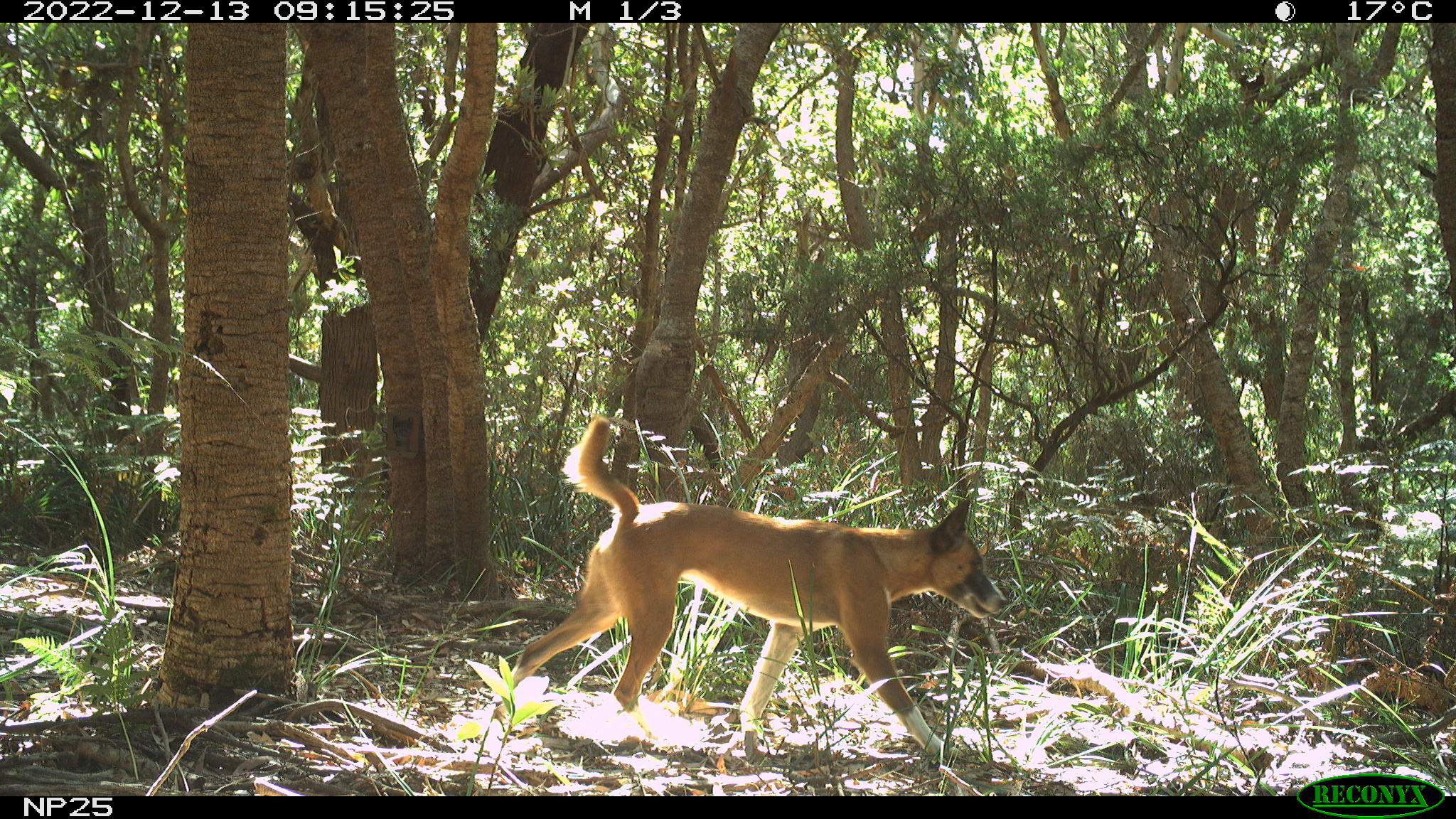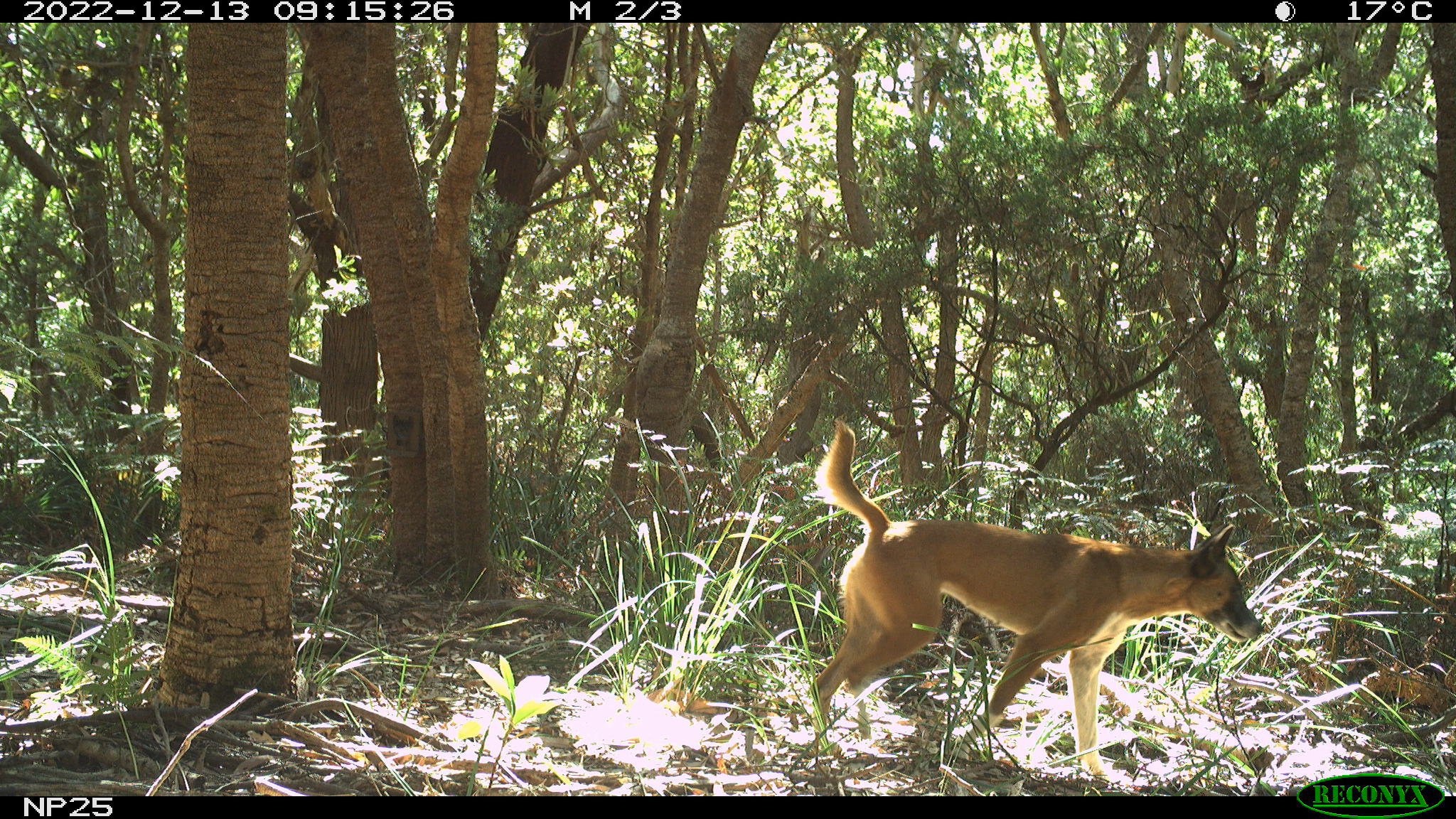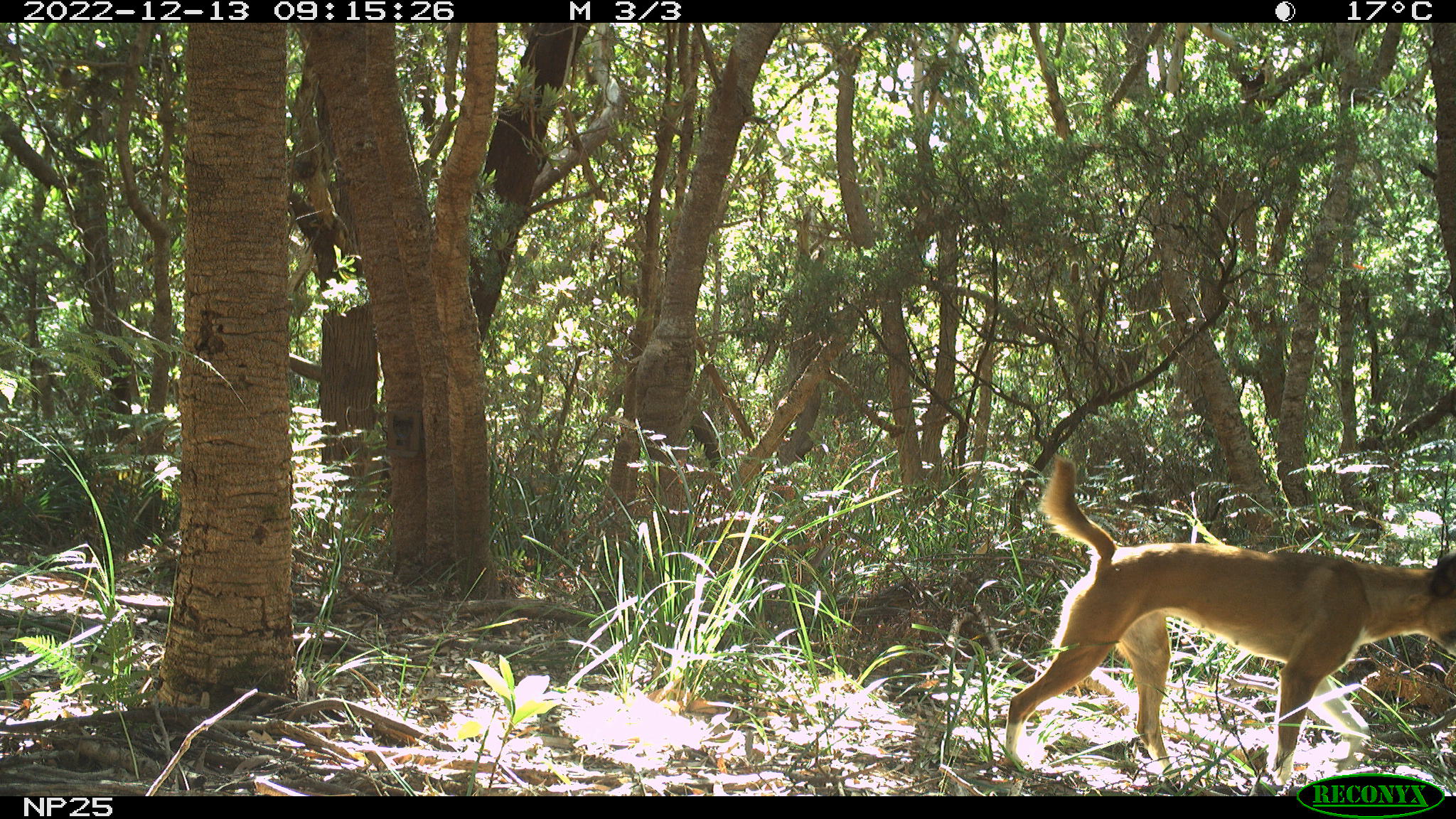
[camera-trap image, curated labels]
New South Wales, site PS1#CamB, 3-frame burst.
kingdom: Animalia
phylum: Chordata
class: Mammalia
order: Carnivora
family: Canidae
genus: Canis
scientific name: Canis familiaris dingo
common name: dingo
Dingo (Canis familiaris dingo).